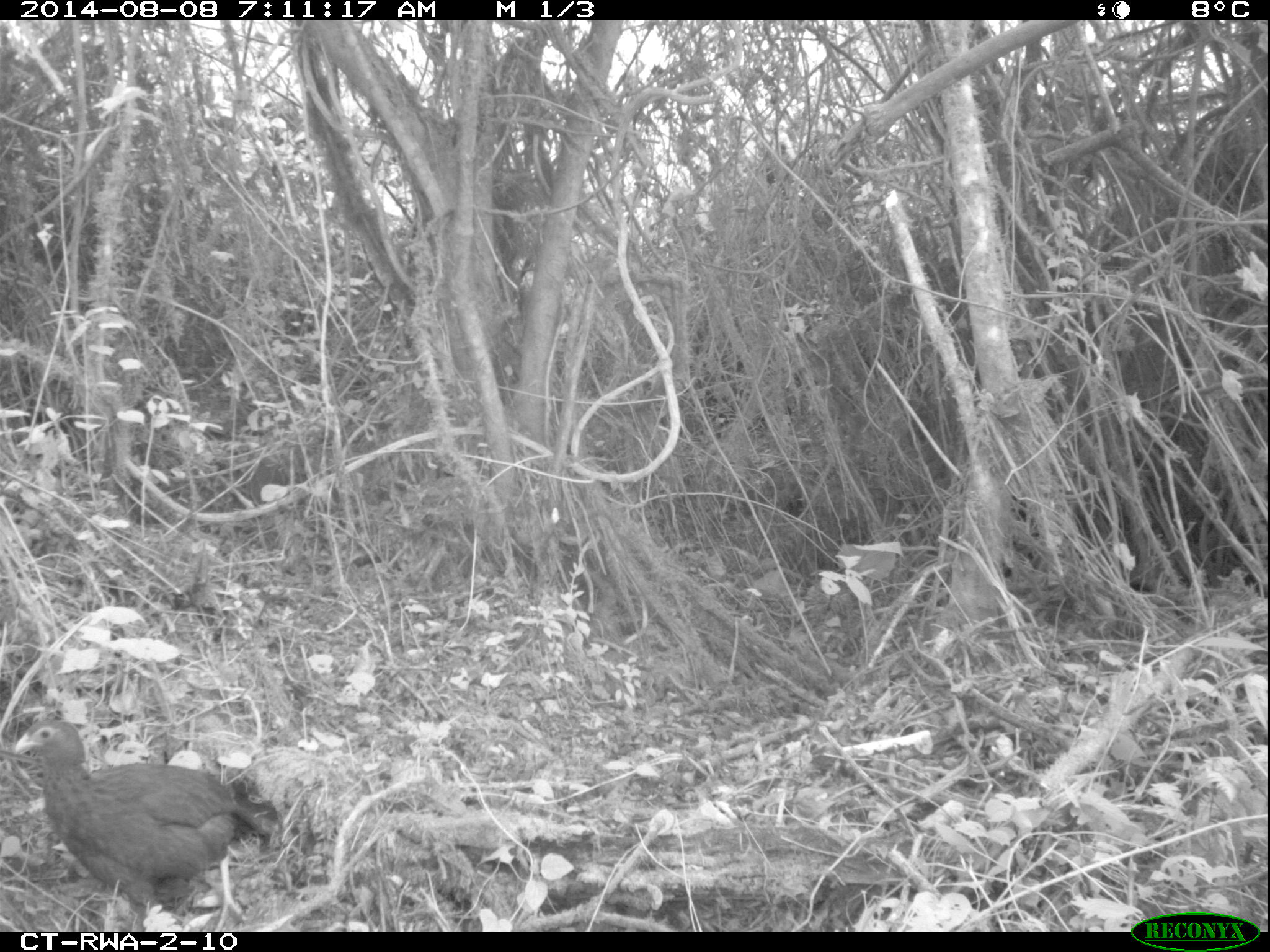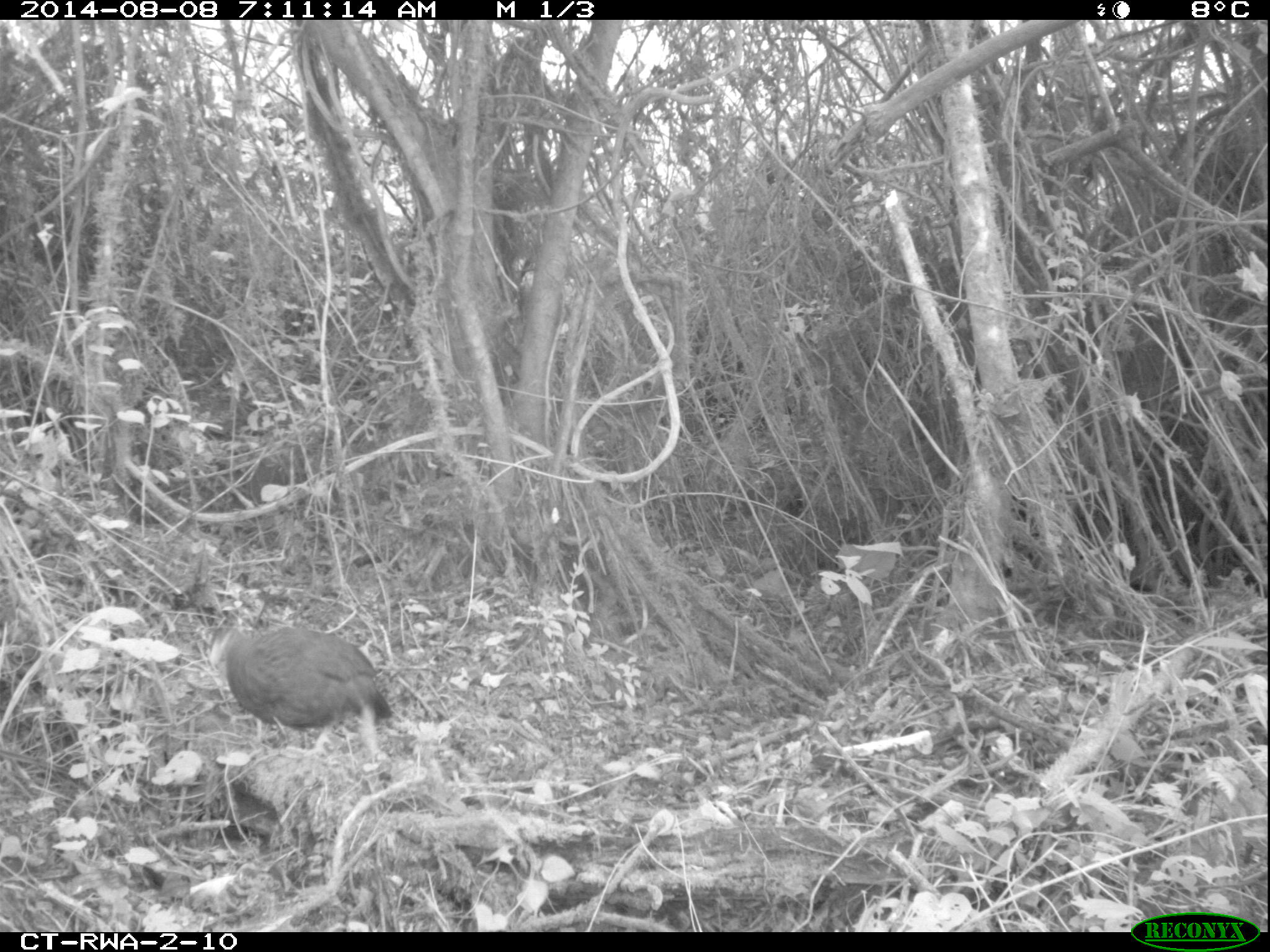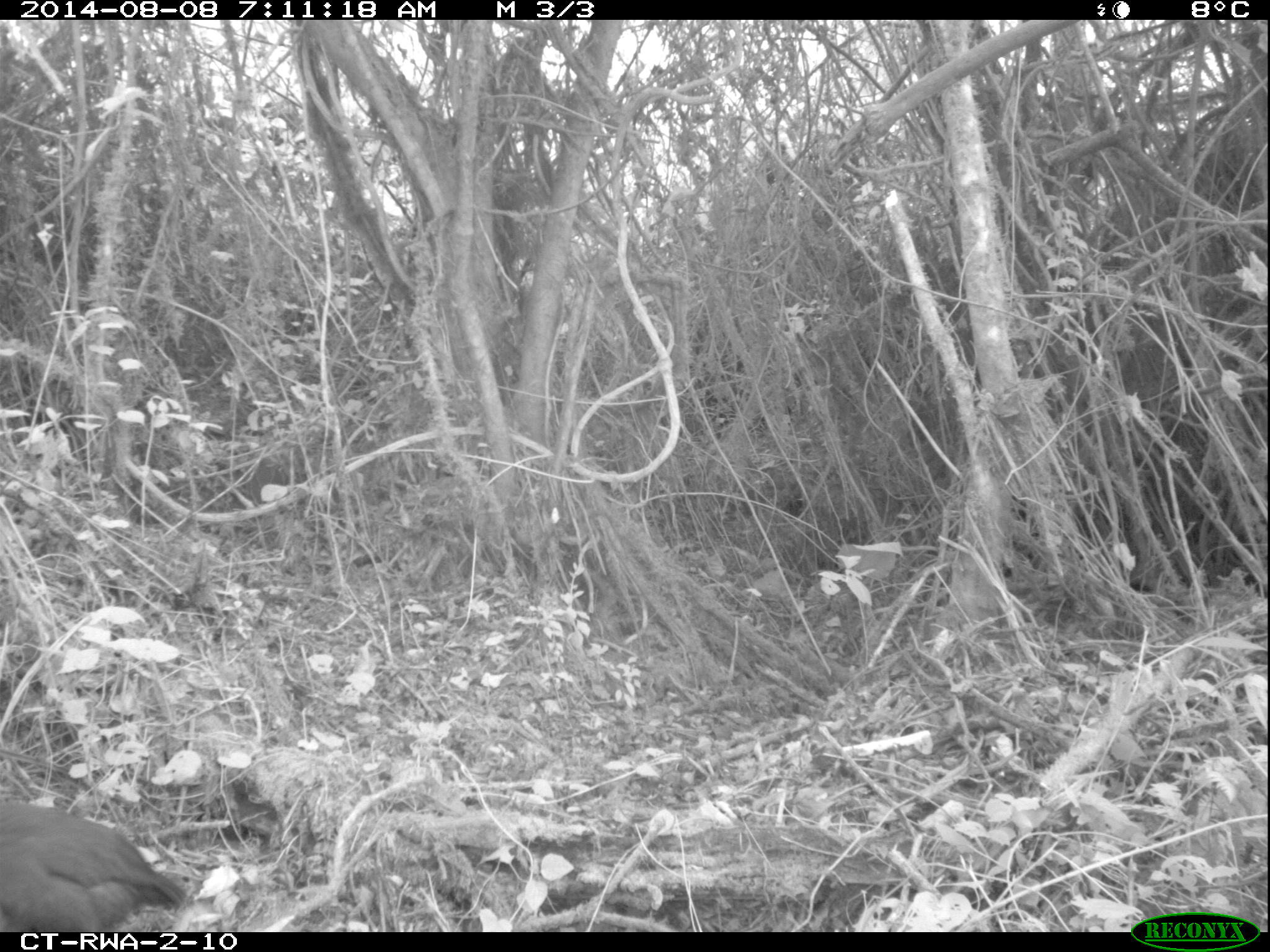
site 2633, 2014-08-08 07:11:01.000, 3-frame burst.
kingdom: Animalia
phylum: Chordata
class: Aves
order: Galliformes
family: Phasianidae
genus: Pternistis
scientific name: Pternistis nobilis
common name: handsome francolin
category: francolinus nobilis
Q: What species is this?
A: Francolinus nobilis (handsome francolin) (Pternistis nobilis).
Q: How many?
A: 1.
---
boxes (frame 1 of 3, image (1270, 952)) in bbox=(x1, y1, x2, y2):
francolinus nobilis: bbox=(10, 711, 284, 931)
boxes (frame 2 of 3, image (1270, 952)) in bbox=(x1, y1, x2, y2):
francolinus nobilis: bbox=(205, 621, 393, 753)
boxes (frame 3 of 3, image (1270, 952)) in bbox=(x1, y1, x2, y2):
francolinus nobilis: bbox=(1, 791, 197, 930)